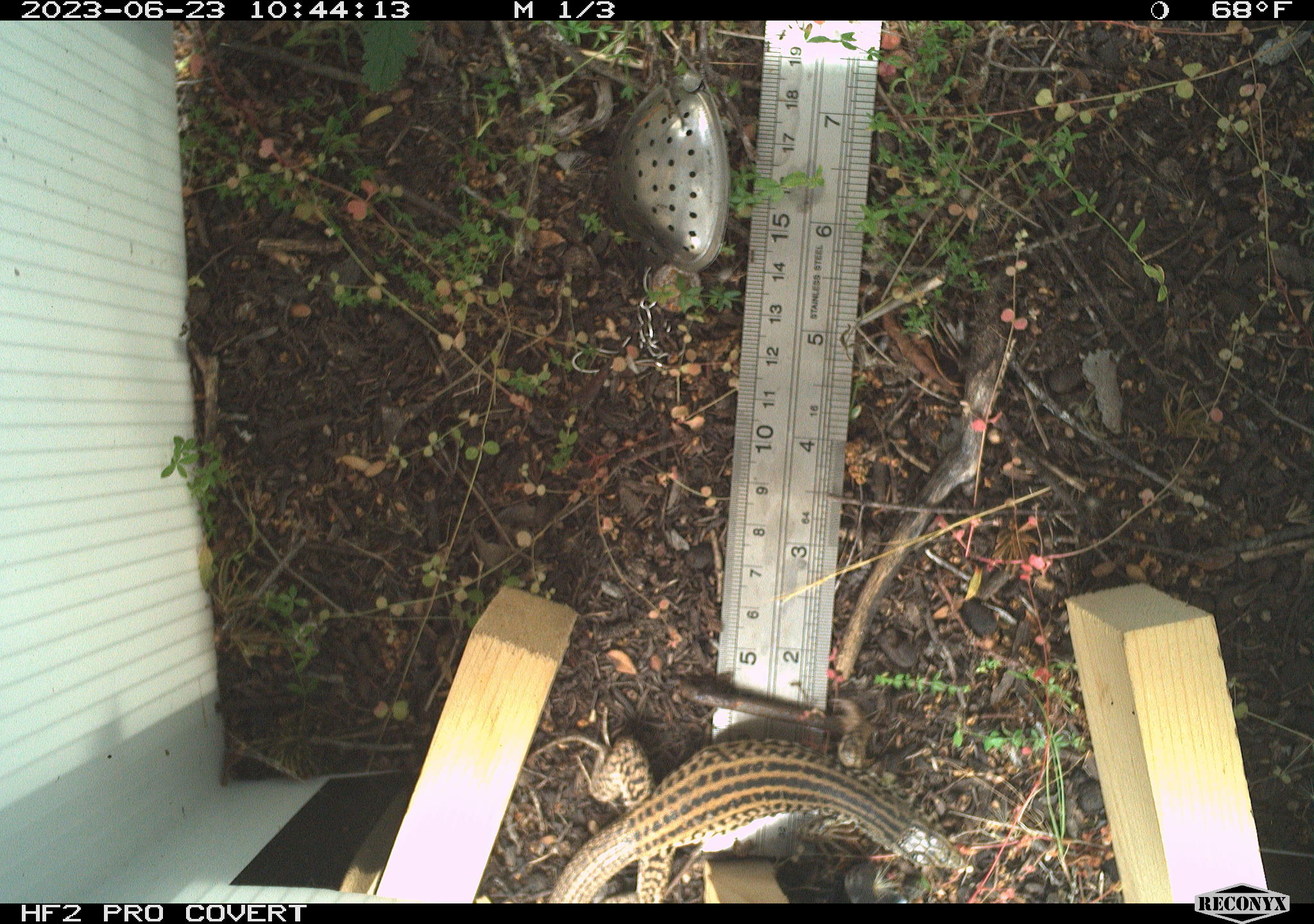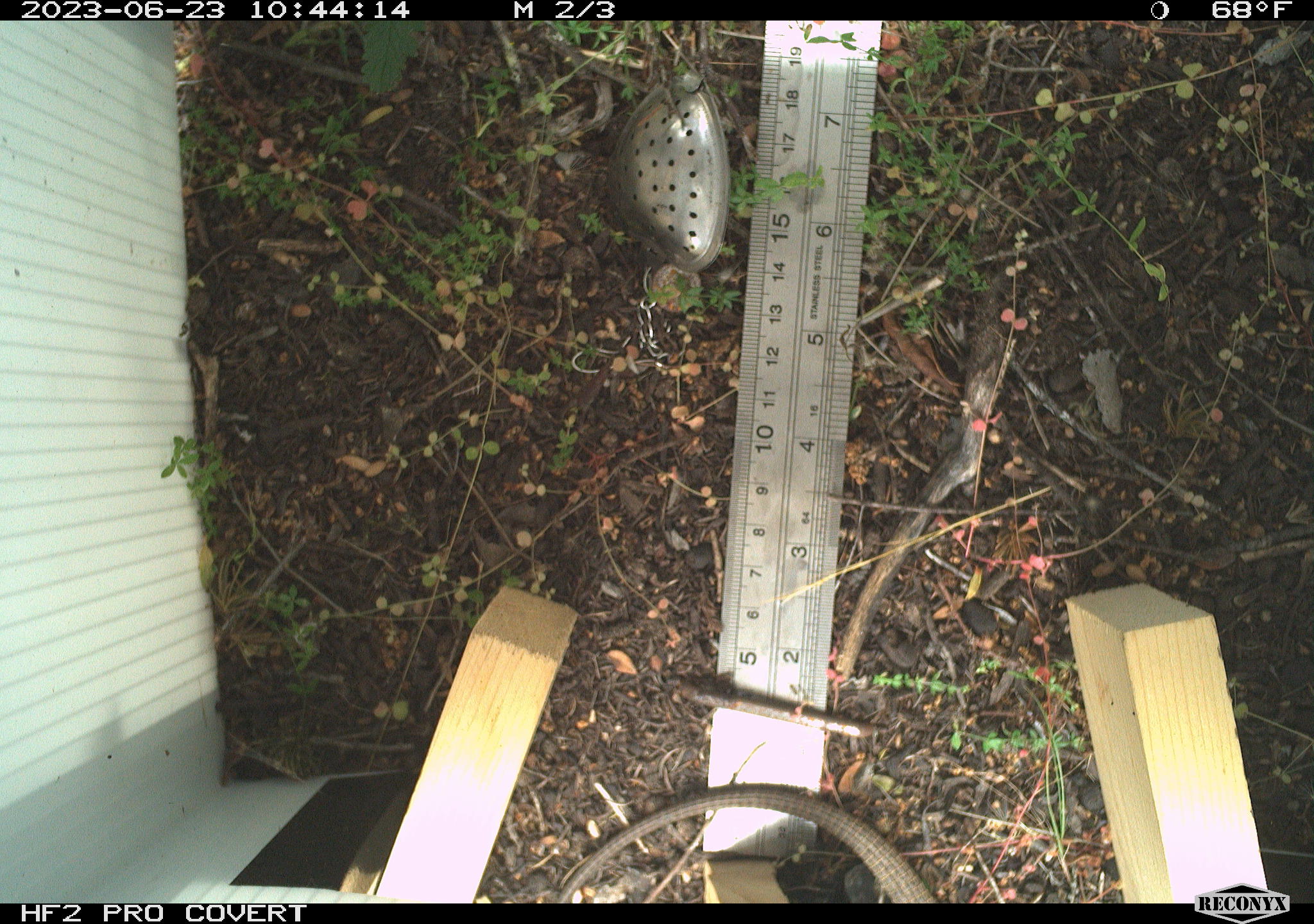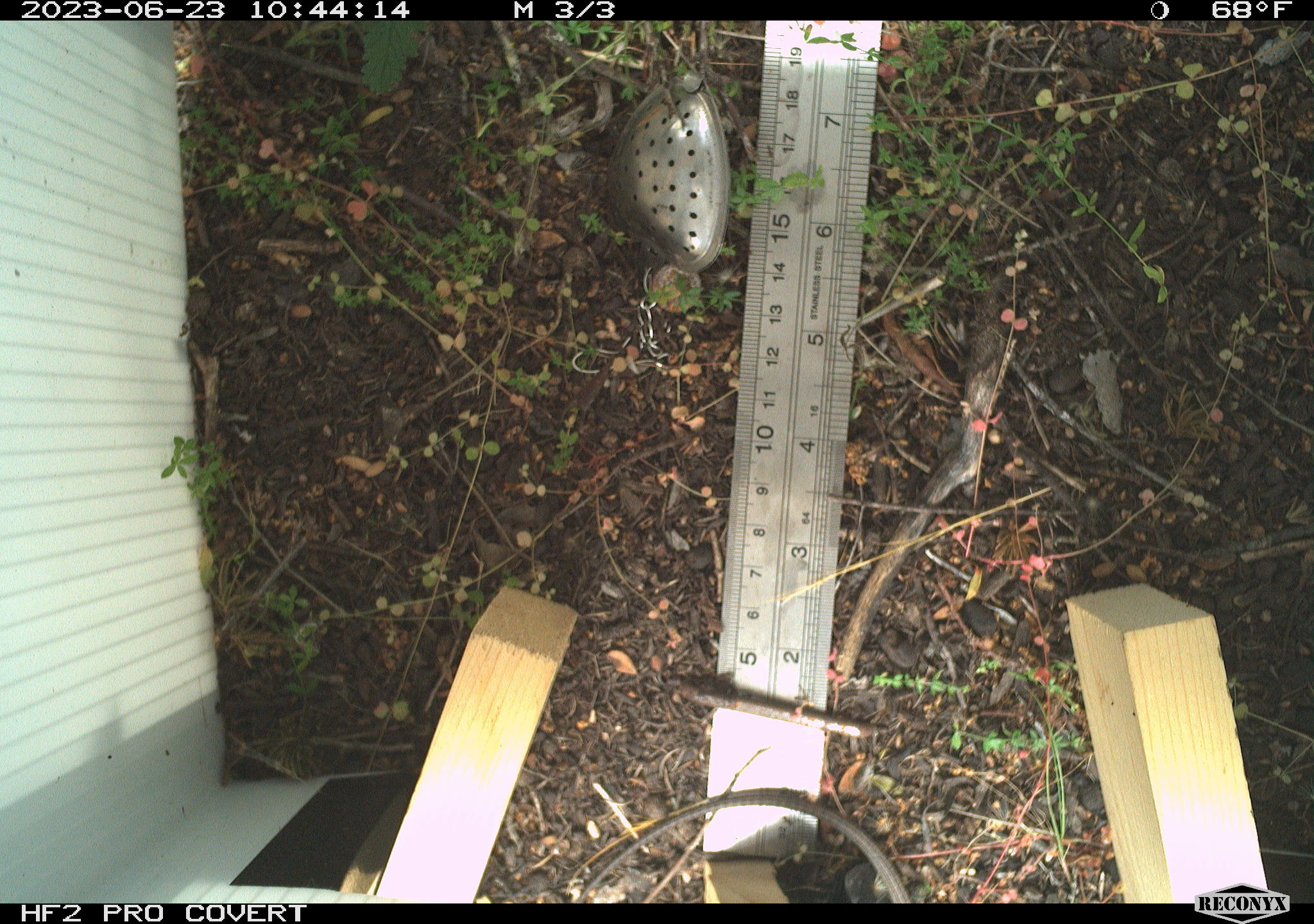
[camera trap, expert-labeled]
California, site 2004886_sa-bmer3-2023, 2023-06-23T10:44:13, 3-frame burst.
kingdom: Animalia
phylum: Chordata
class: Reptilia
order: Squamata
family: Teiidae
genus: Aspidoscelis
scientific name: Aspidoscelis tigris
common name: western whiptail